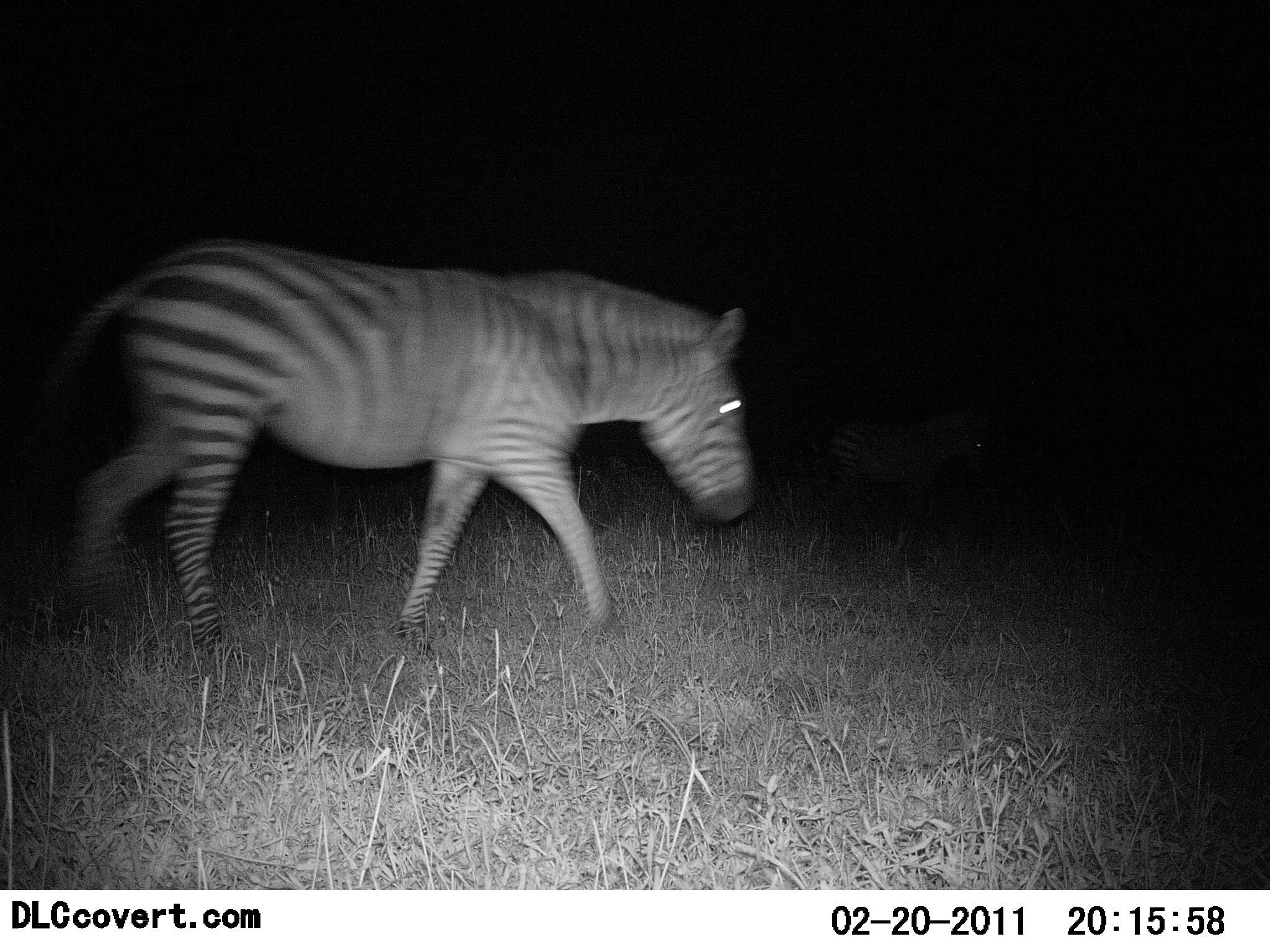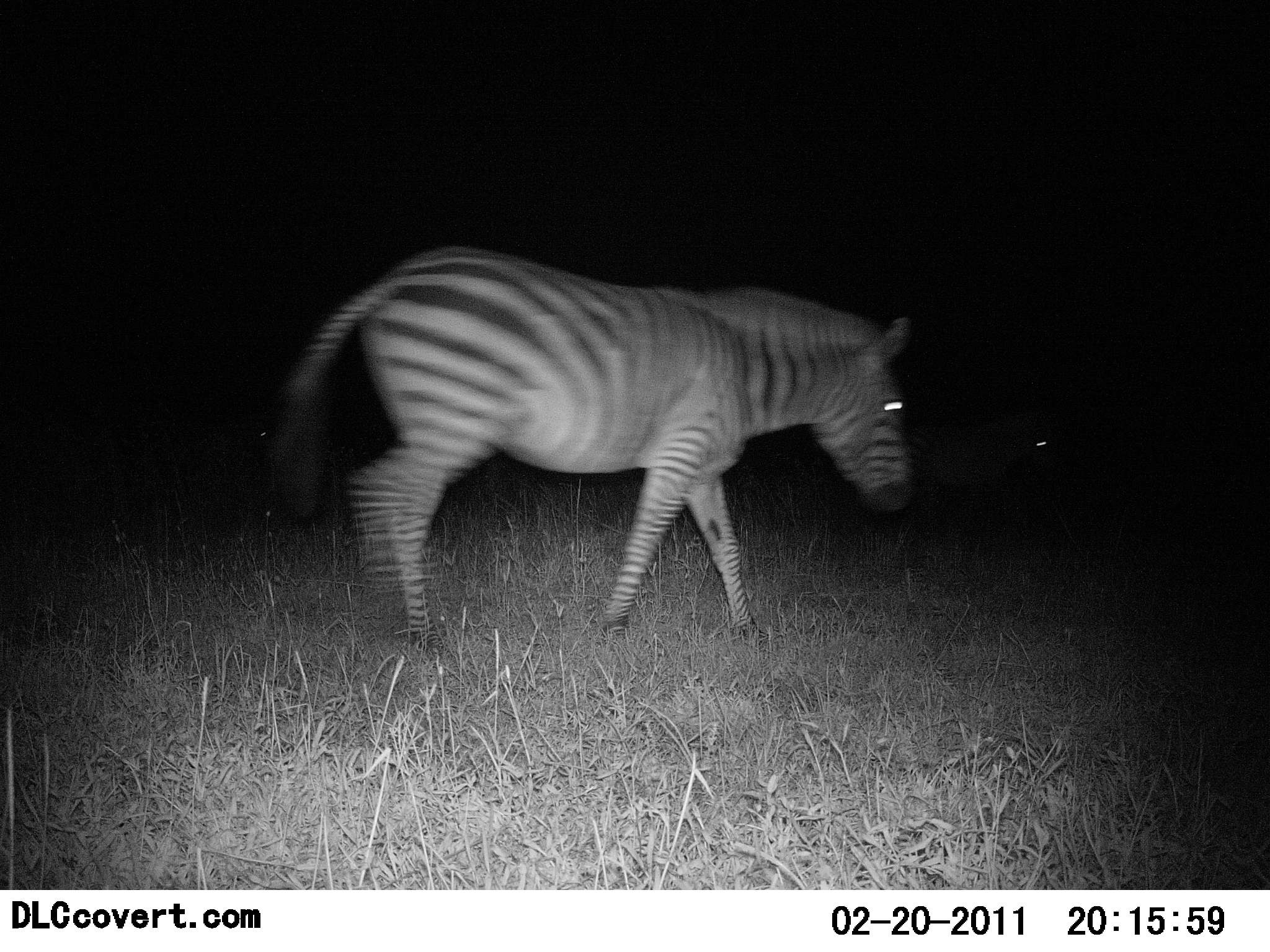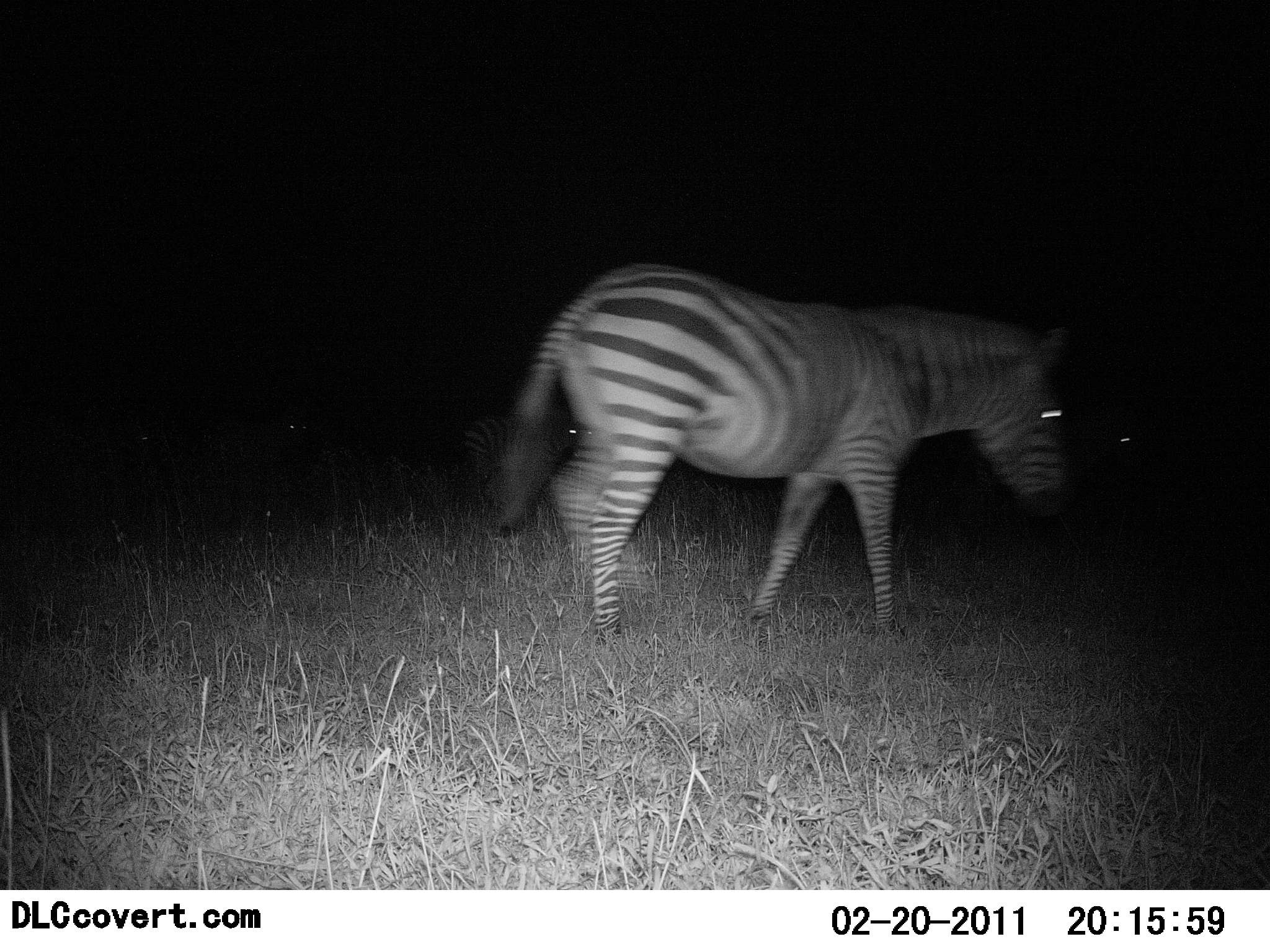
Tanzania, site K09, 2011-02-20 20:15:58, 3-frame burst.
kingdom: Animalia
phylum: Chordata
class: Mammalia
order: Perissodactyla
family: Equidae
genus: Equus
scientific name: Equus quagga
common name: plains zebra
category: zebra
Zebra (plains zebra) (Equus quagga), count 2. Behavior (volunteer vote fractions): standing 0%, resting 0%, moving 100%, interacting 0%. Young present (vote fraction): 0%. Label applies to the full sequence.